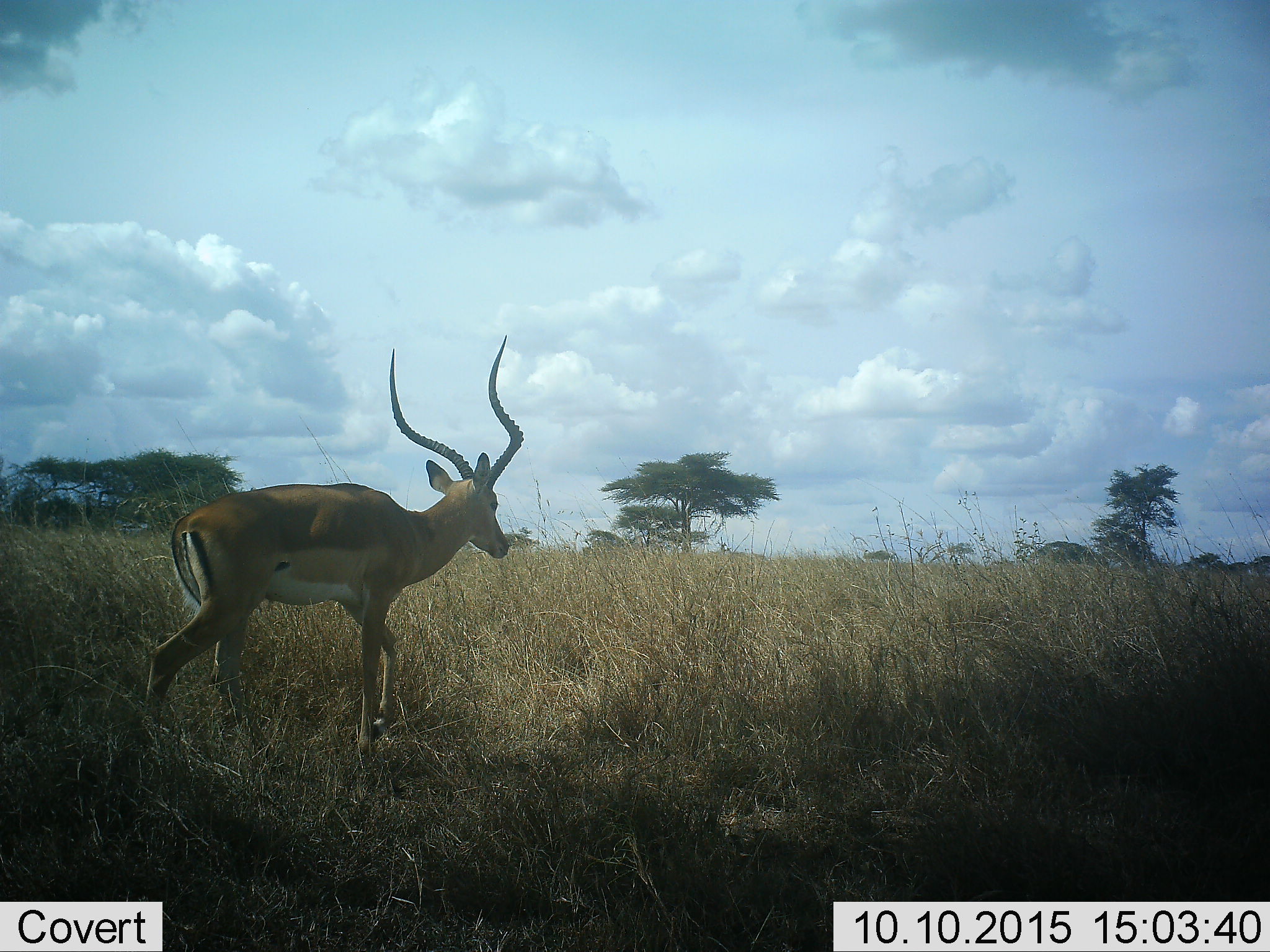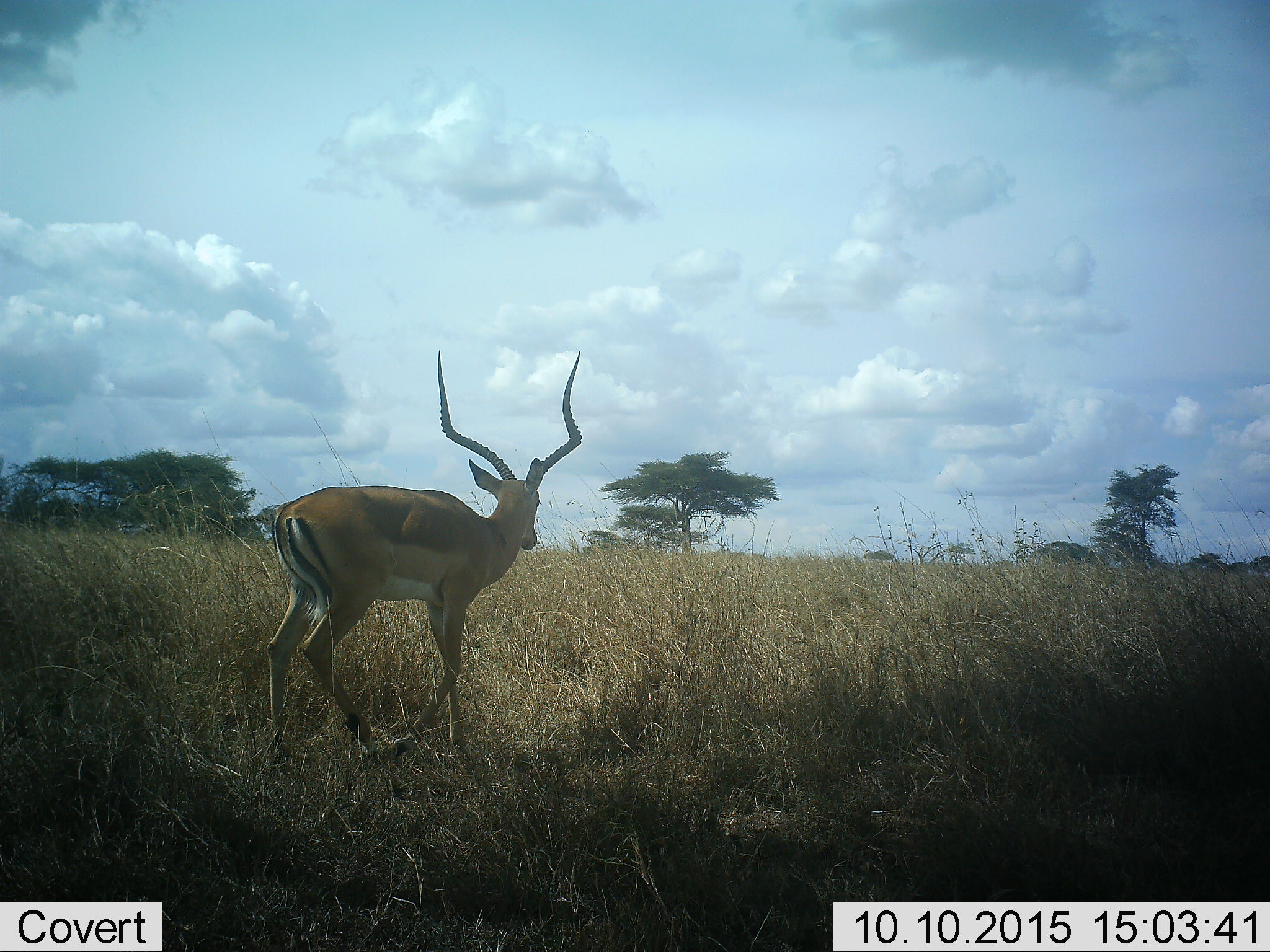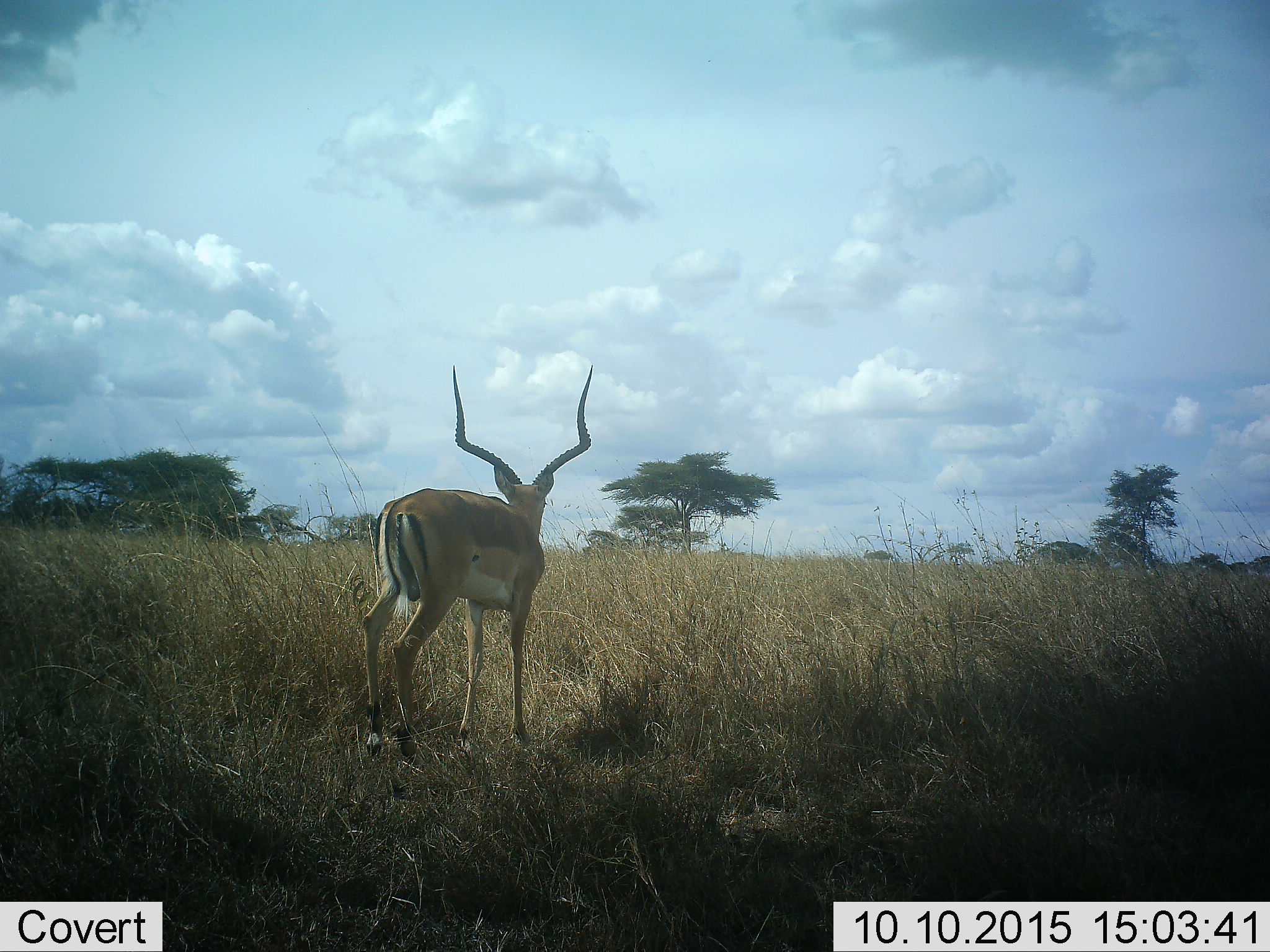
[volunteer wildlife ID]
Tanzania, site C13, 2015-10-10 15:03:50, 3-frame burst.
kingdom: Animalia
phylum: Chordata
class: Mammalia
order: Artiodactyla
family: Bovidae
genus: Aepyceros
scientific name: Aepyceros melampus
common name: impala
Impala (Aepyceros melampus), count 1. Behavior (volunteer vote fractions): standing 12%, resting 0%, moving 94%, interacting 0%. Young present (vote fraction): 0%. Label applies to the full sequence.